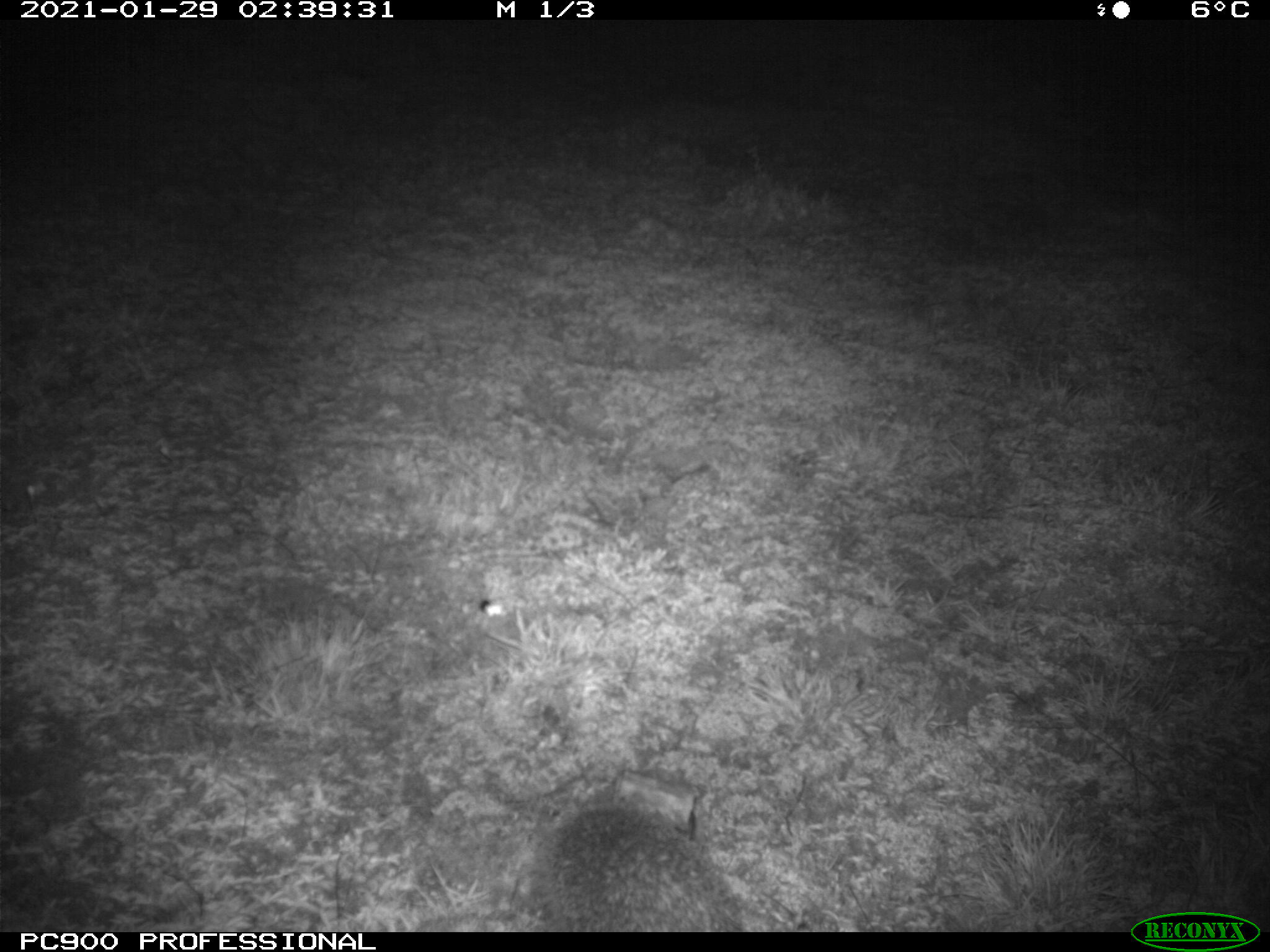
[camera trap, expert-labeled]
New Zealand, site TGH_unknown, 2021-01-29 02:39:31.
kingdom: Animalia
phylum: Chordata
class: Mammalia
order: Eulipotyphla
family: Erinaceidae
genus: Erinaceus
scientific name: Erinaceus europaeus europaeus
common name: european hedgehog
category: hedgehog